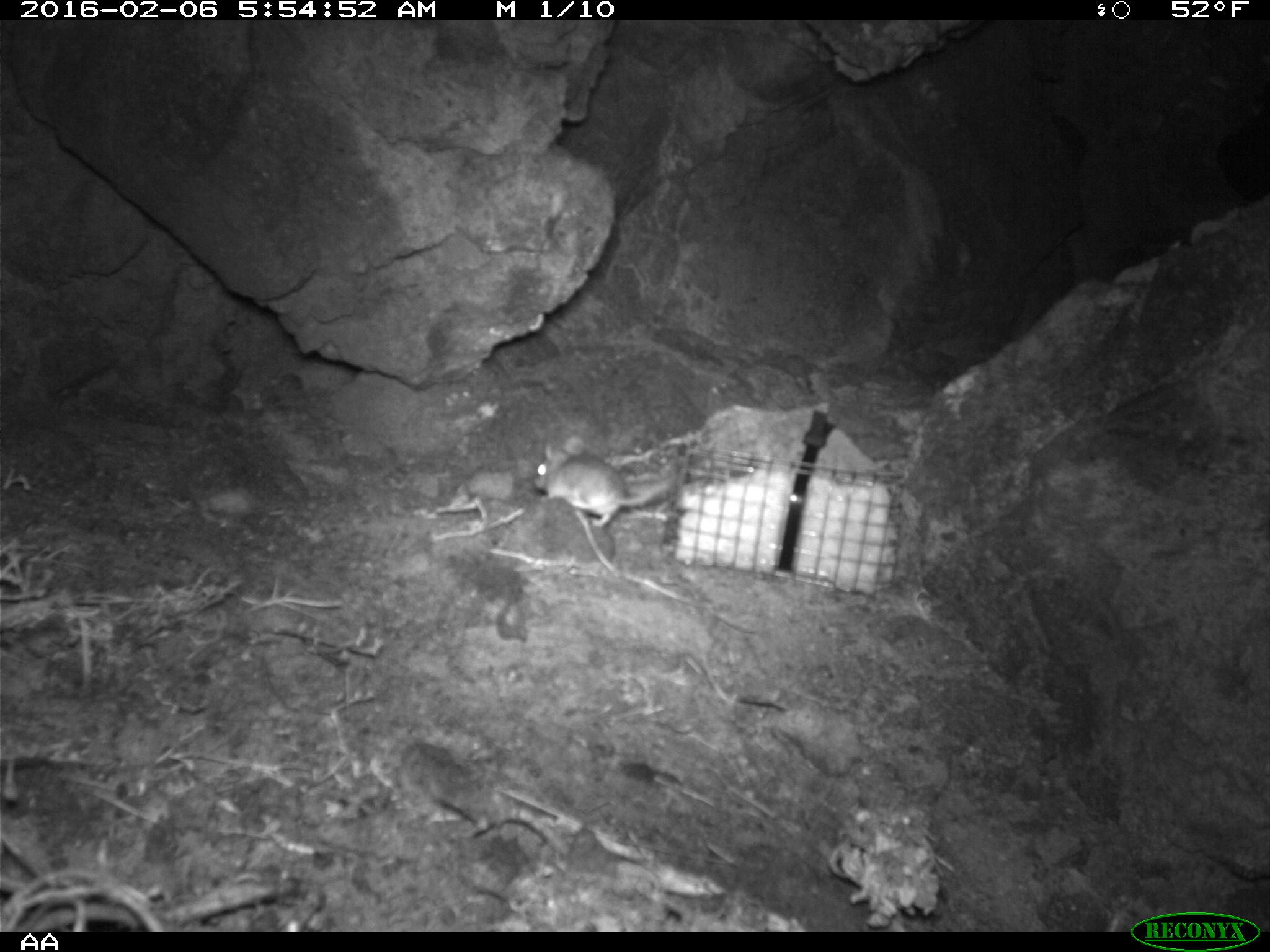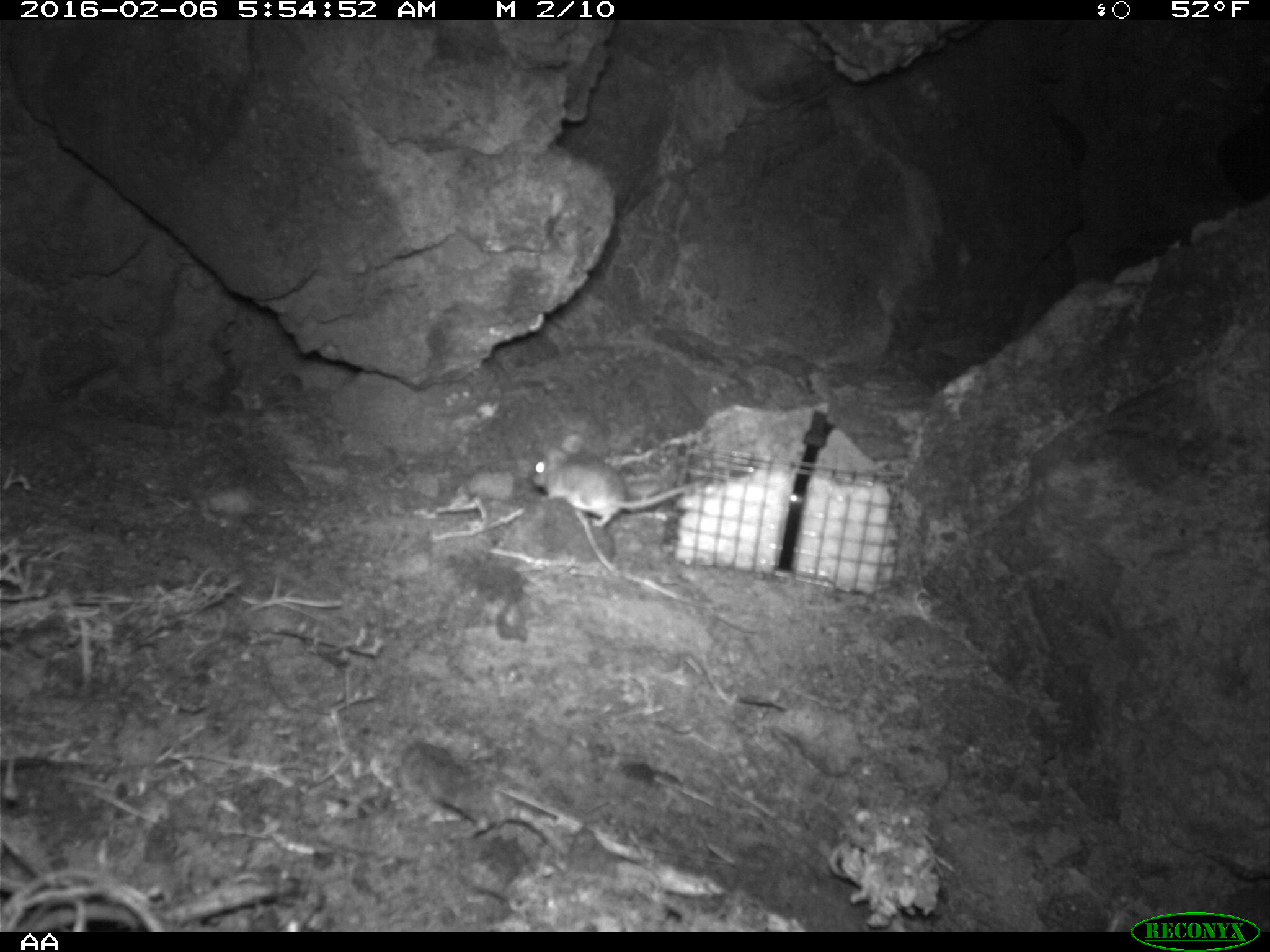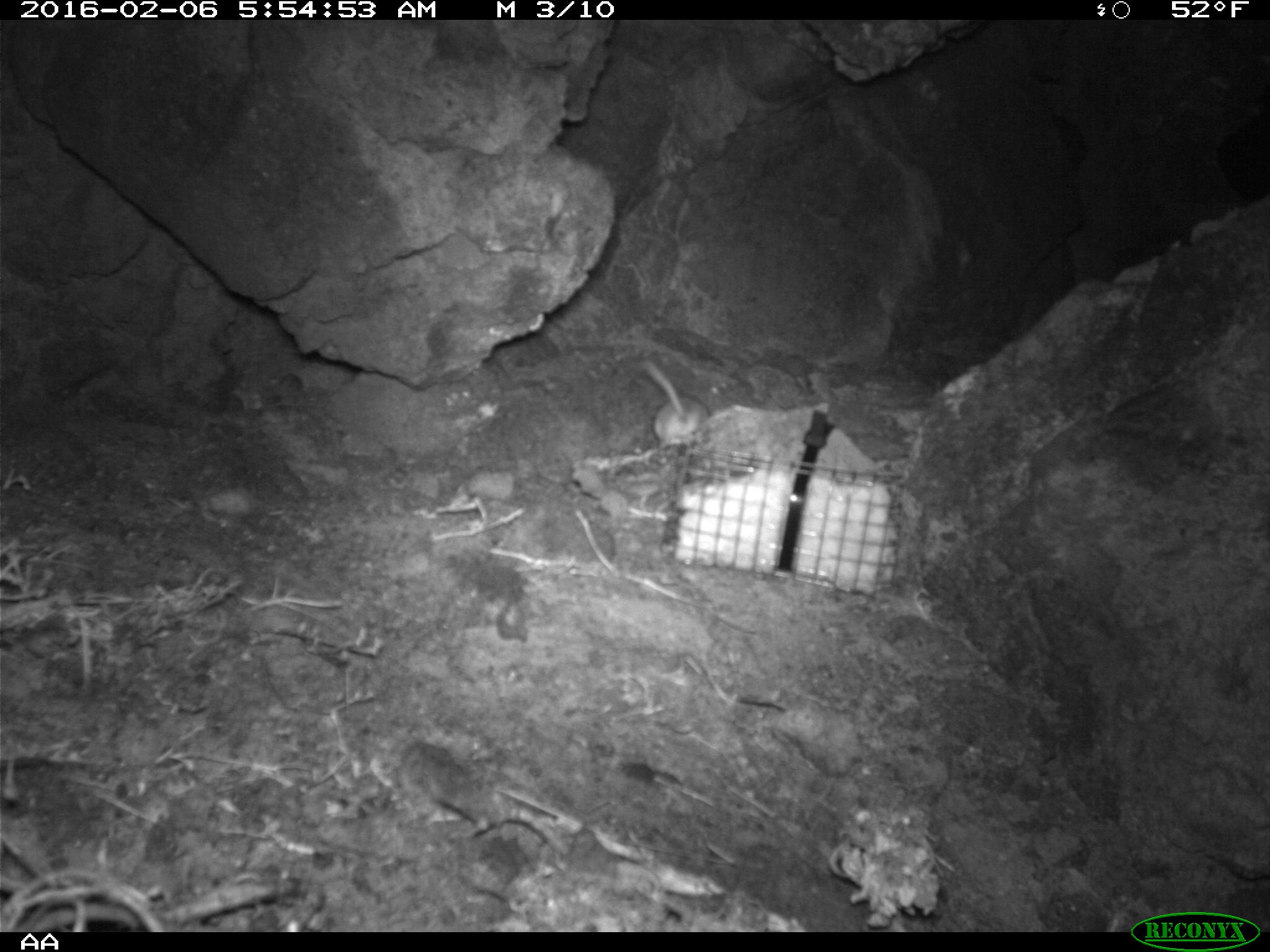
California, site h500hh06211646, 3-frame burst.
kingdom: Animalia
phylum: Chordata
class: Mammalia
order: Rodentia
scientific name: Rodentia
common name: rodent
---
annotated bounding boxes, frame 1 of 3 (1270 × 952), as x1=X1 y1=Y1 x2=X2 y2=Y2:
rodent: x1=532 y1=434 x2=673 y2=529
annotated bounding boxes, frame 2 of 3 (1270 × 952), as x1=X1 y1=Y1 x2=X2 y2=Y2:
rodent: x1=529 y1=431 x2=704 y2=527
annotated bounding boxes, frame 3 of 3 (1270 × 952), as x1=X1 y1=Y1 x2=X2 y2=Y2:
rodent: x1=641 y1=361 x2=710 y2=445